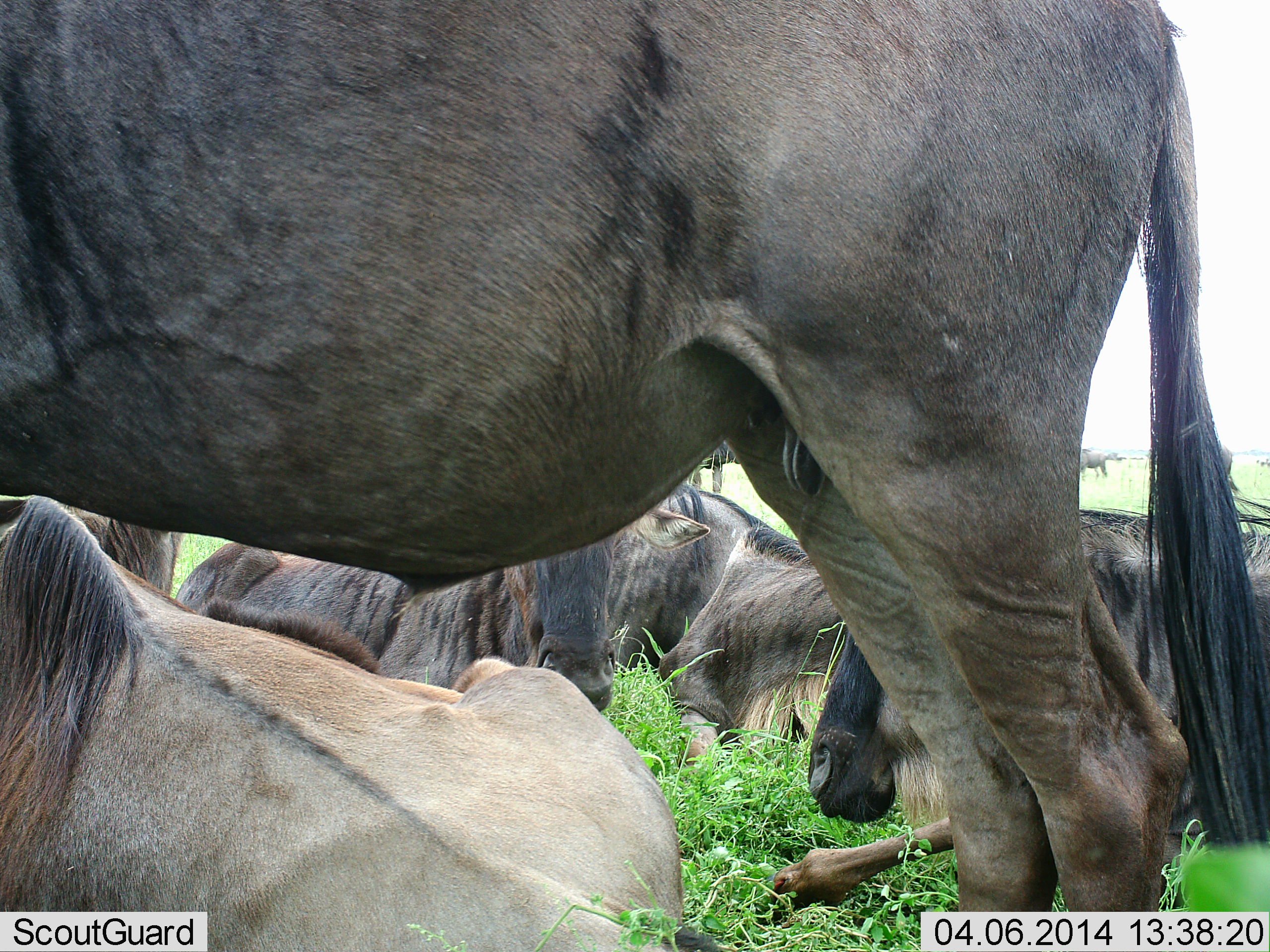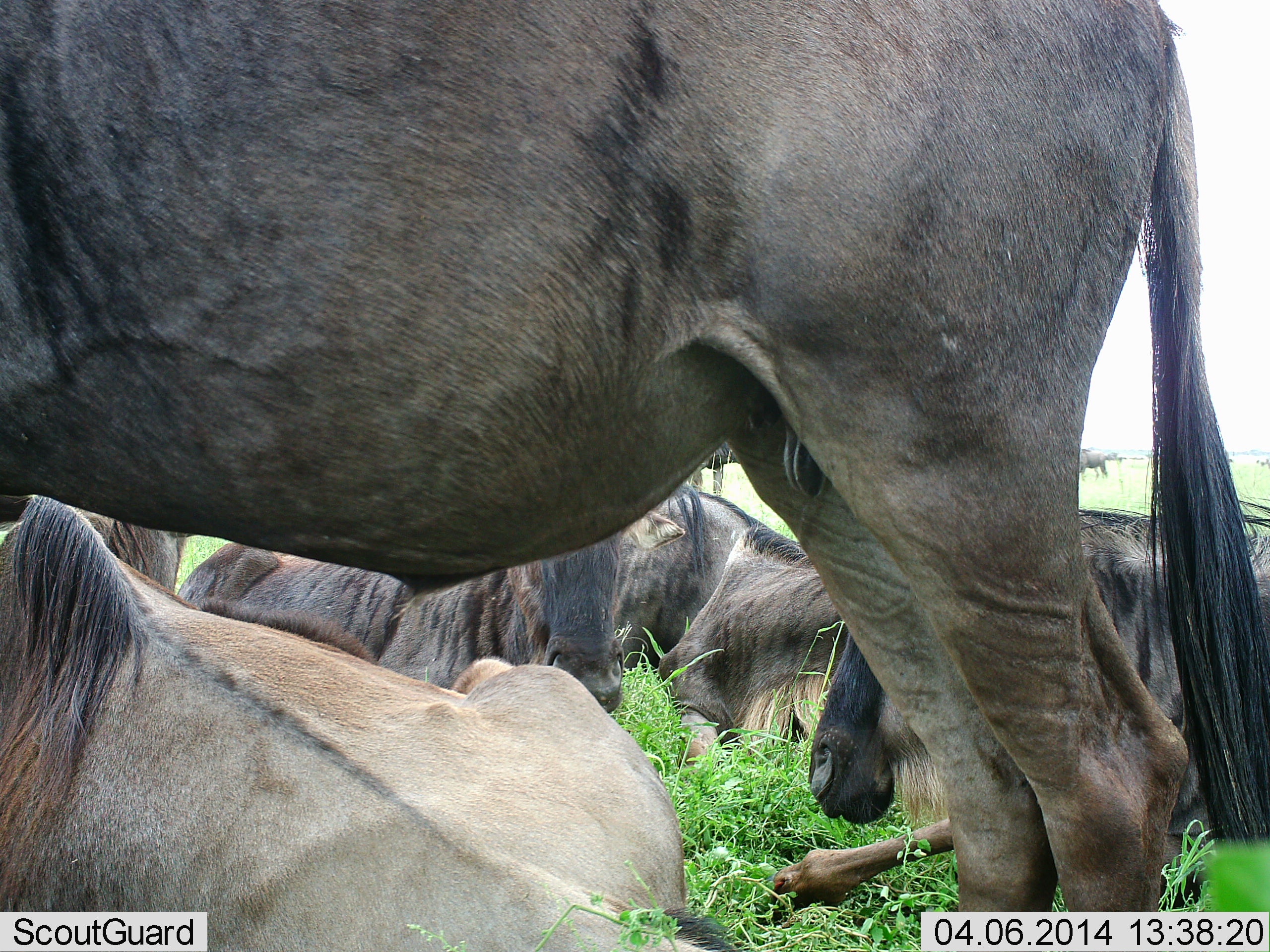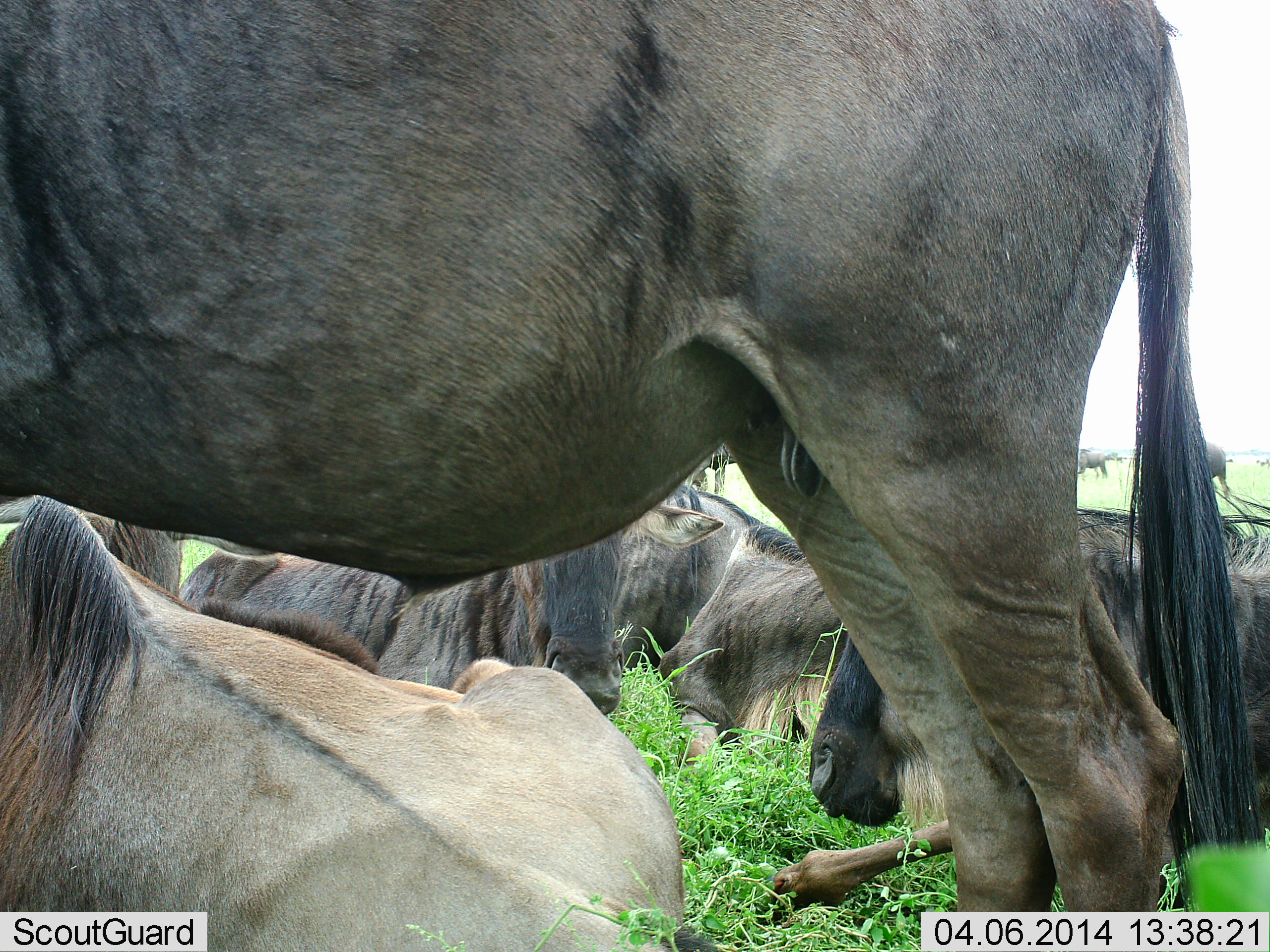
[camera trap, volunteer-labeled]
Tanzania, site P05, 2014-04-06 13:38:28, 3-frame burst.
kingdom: Animalia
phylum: Chordata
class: Mammalia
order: Artiodactyla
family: Bovidae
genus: Connochaetes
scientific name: Connochaetes taurinus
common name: blue wildebeest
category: wildebeest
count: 5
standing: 50%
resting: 100%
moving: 0%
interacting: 10%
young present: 0%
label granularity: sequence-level